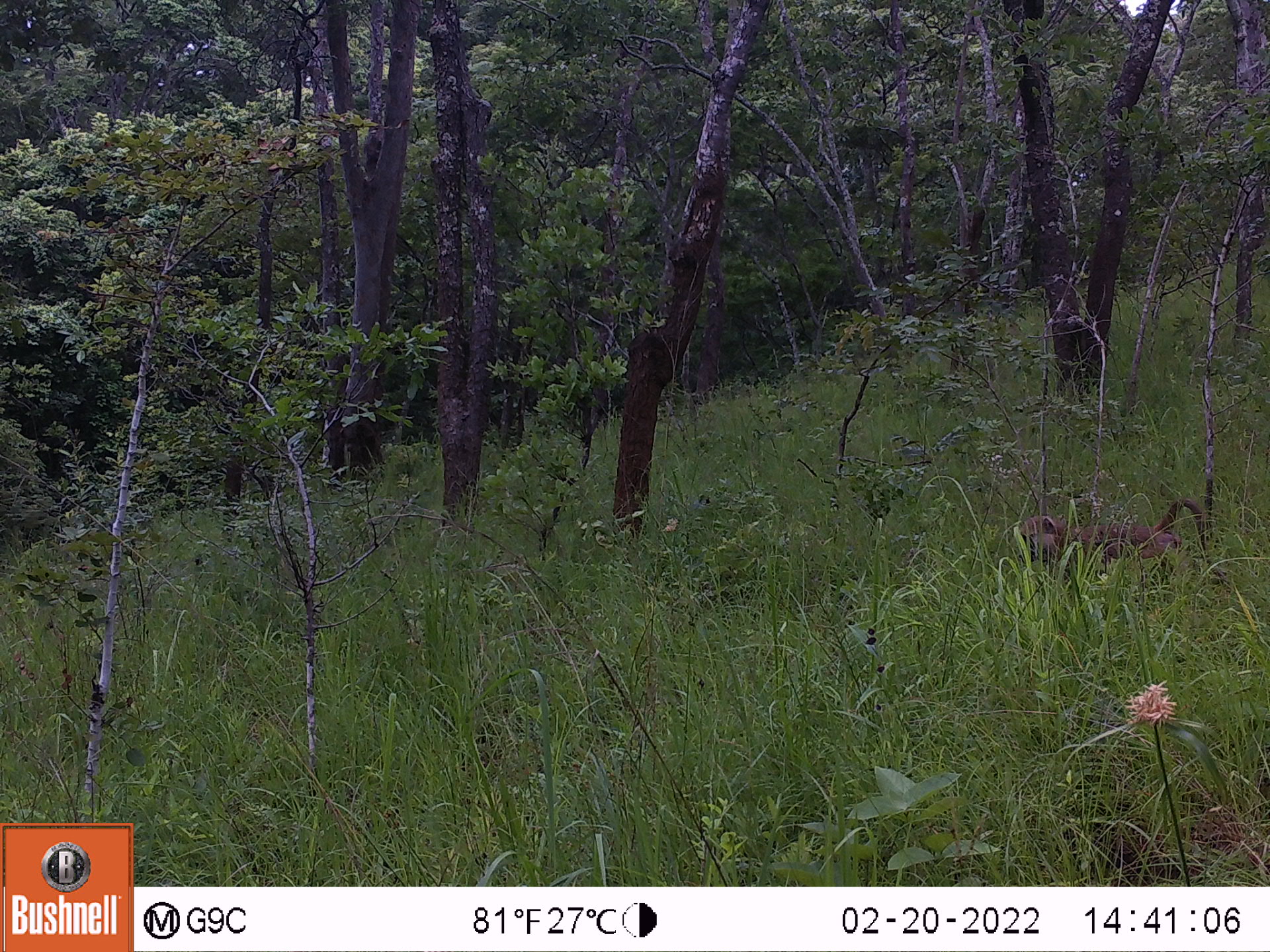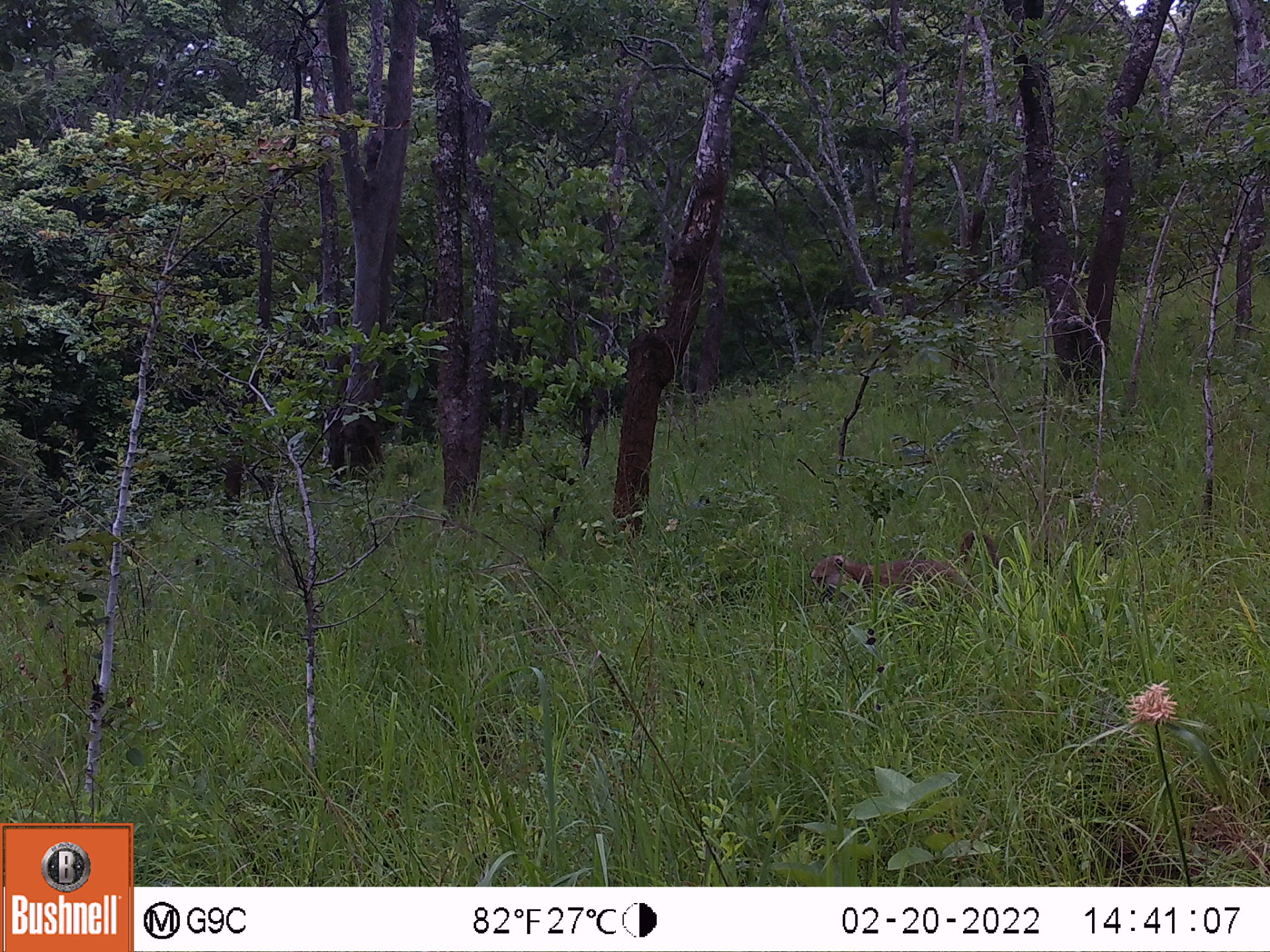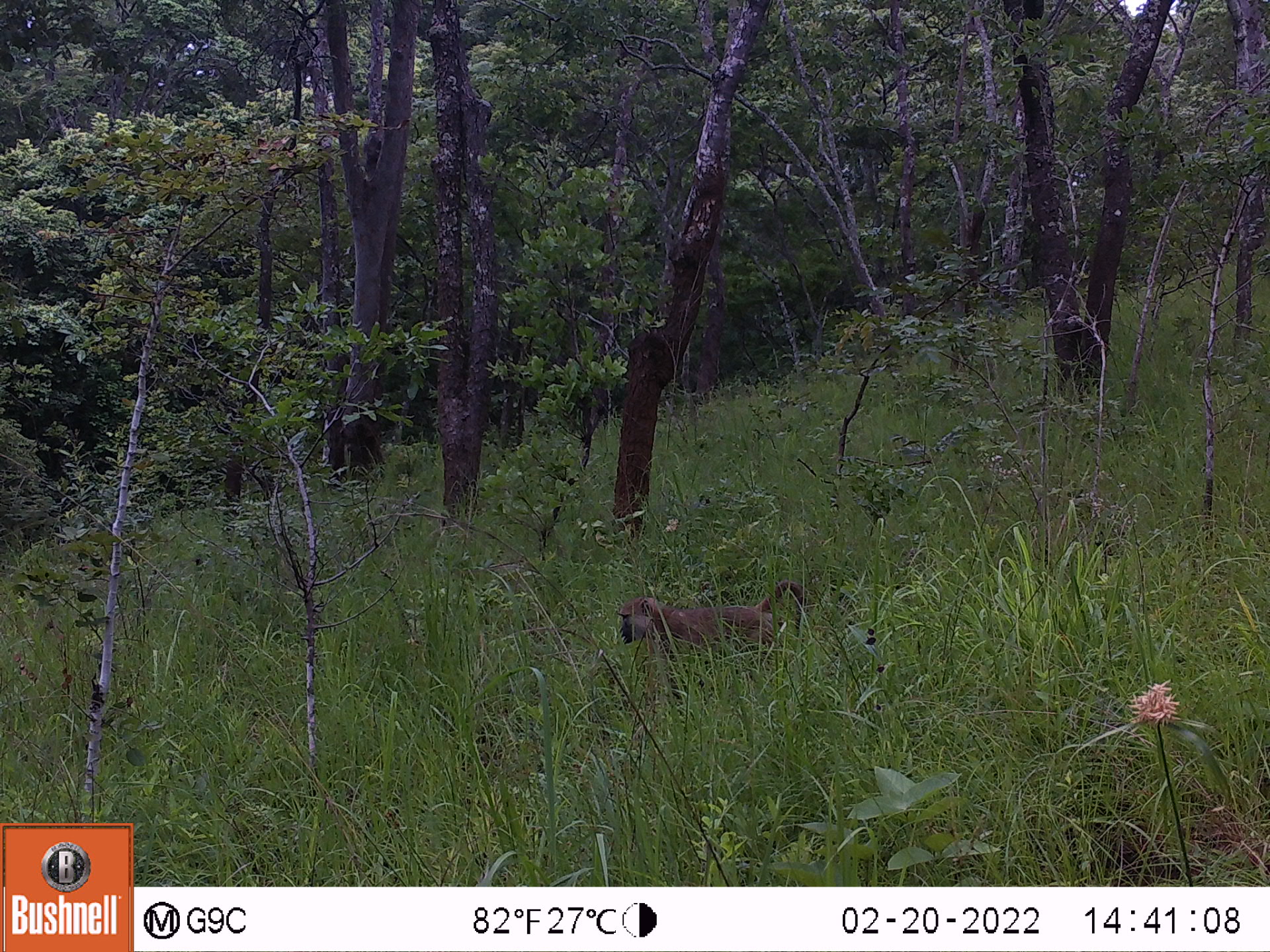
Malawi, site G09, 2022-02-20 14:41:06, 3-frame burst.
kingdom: Animalia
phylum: Chordata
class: Mammalia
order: Primates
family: Cercopithecidae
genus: Papio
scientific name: Papio cynocephalus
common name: yellow baboon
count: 1